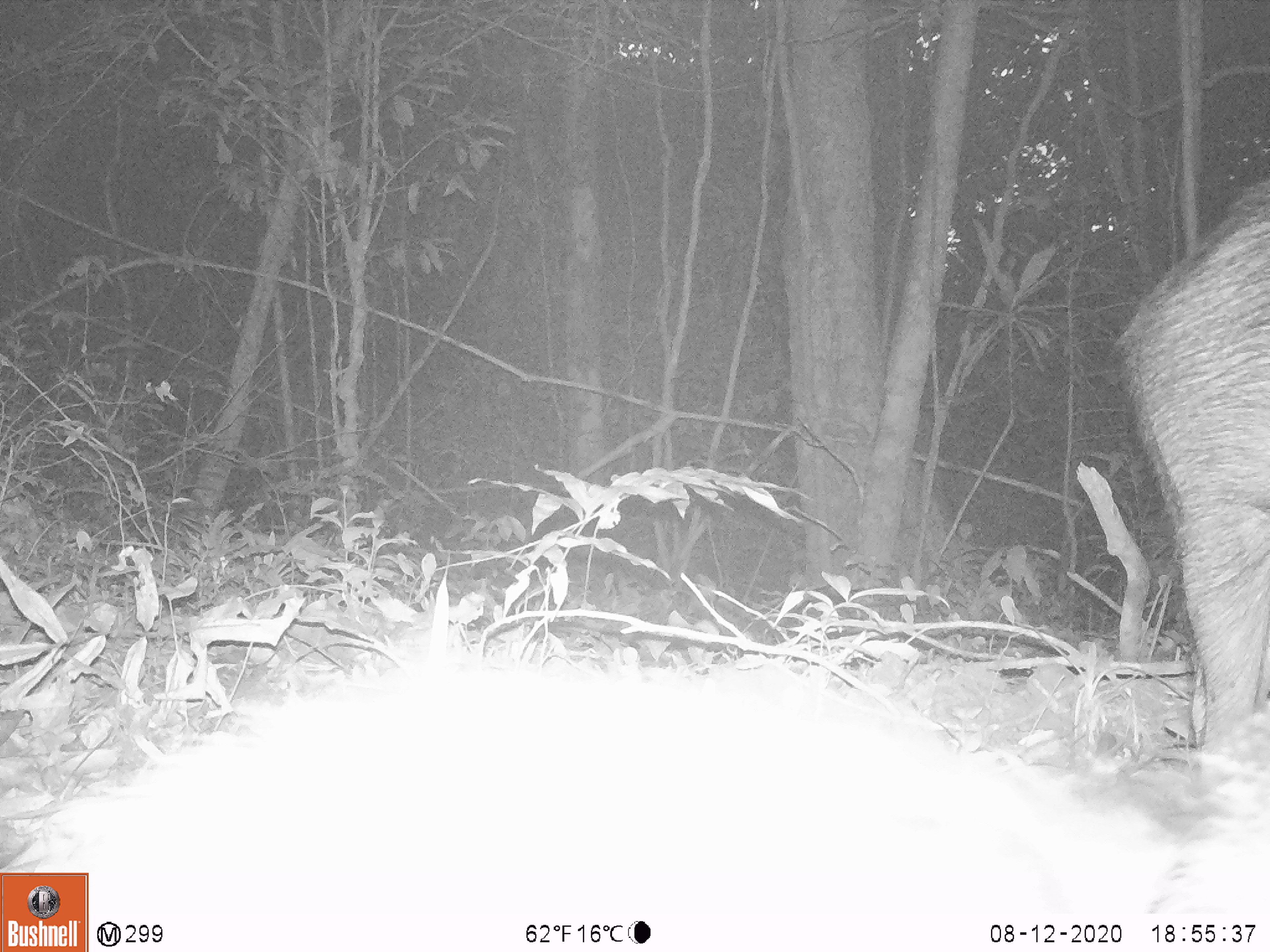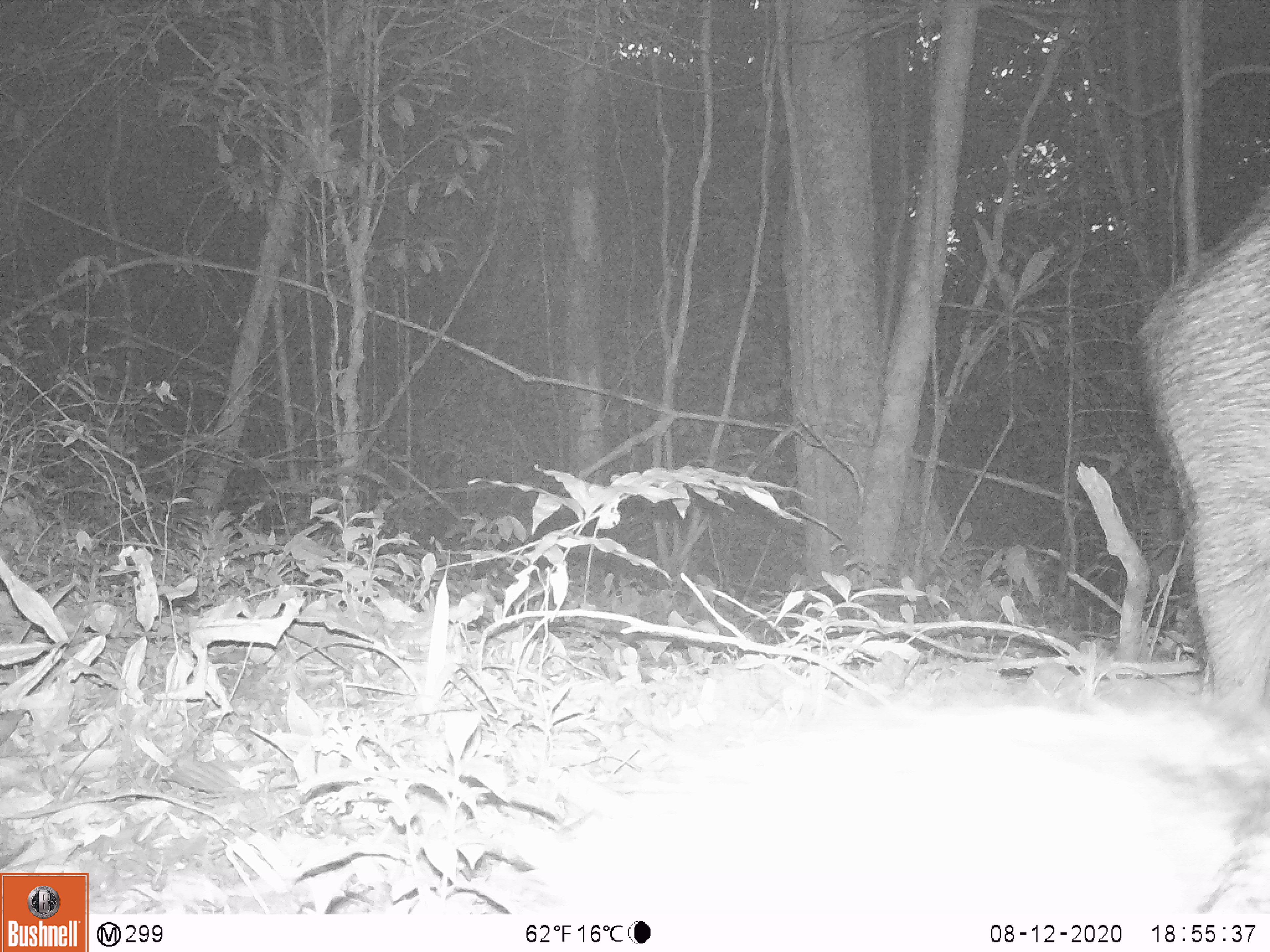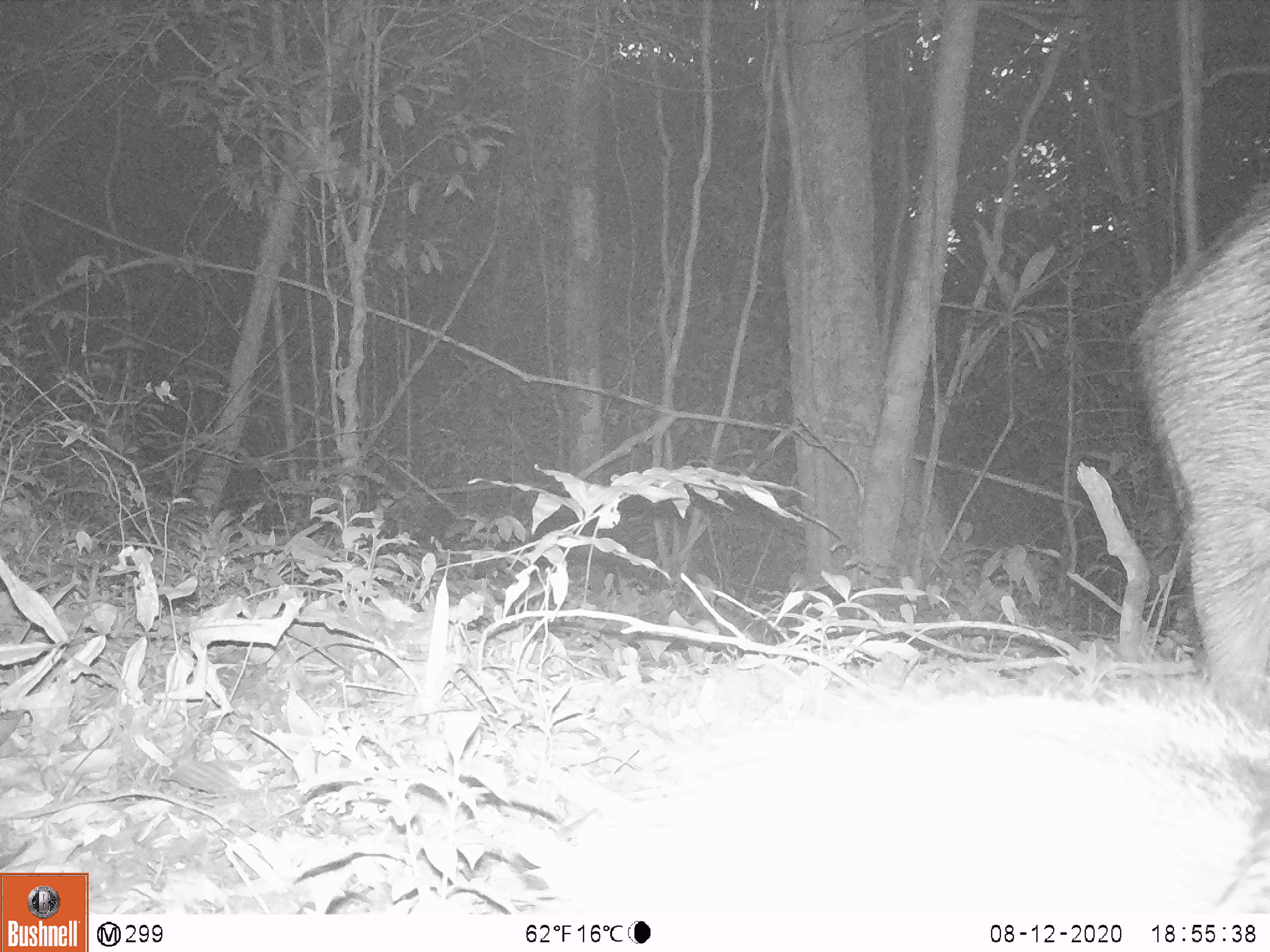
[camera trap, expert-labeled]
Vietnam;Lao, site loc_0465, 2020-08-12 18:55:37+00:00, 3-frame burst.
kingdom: Animalia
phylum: Chordata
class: Mammalia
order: Artiodactyla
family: Suidae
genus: Sus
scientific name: Sus scrofa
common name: eurasian wild pig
Eurasian wild pig (Sus scrofa). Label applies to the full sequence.